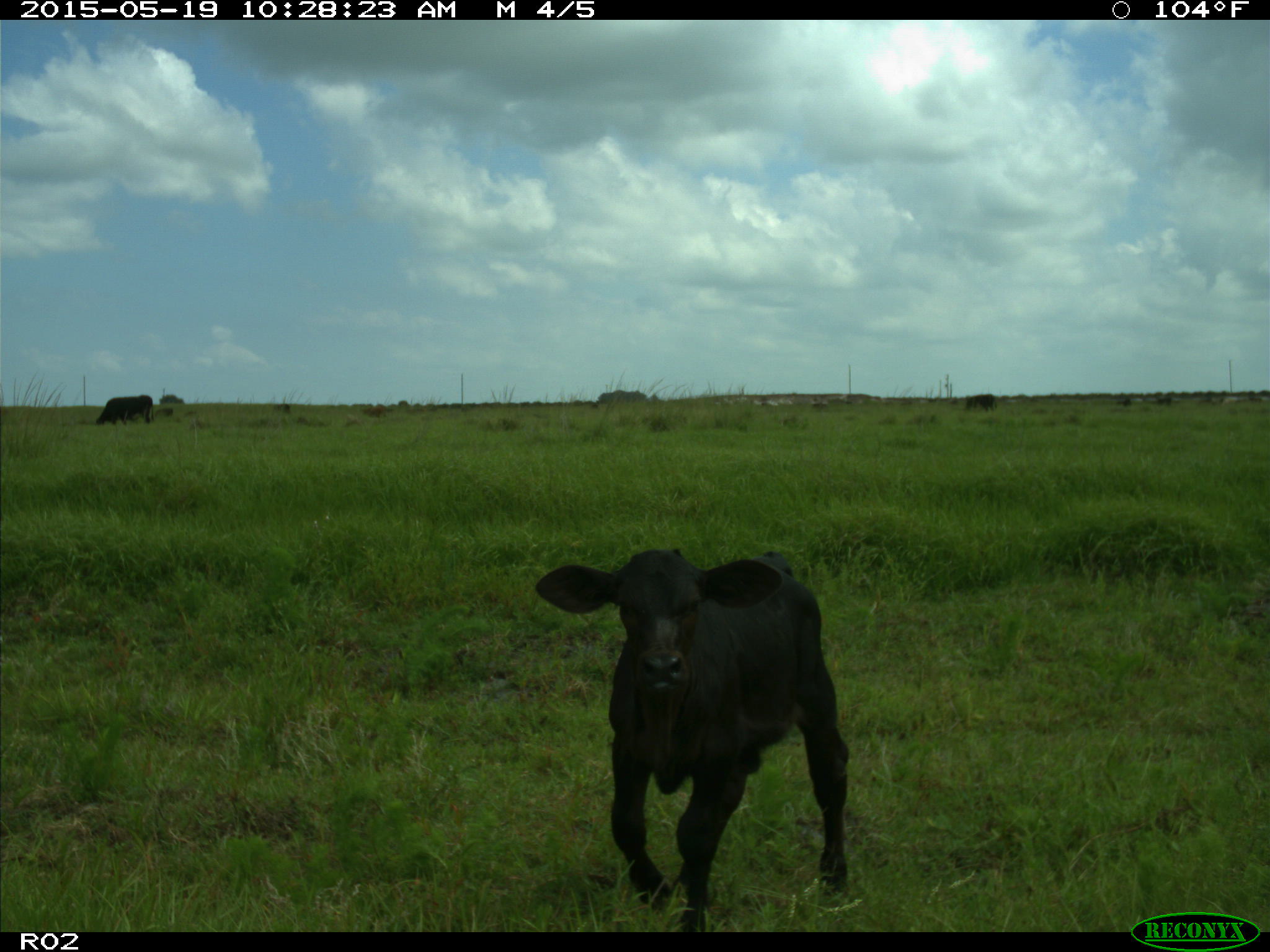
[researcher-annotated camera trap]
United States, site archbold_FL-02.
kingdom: Animalia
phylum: Chordata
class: Mammalia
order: Artiodactyla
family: Bovidae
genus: Bos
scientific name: Bos taurus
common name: domestic cow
Bos taurus (domestic cow).